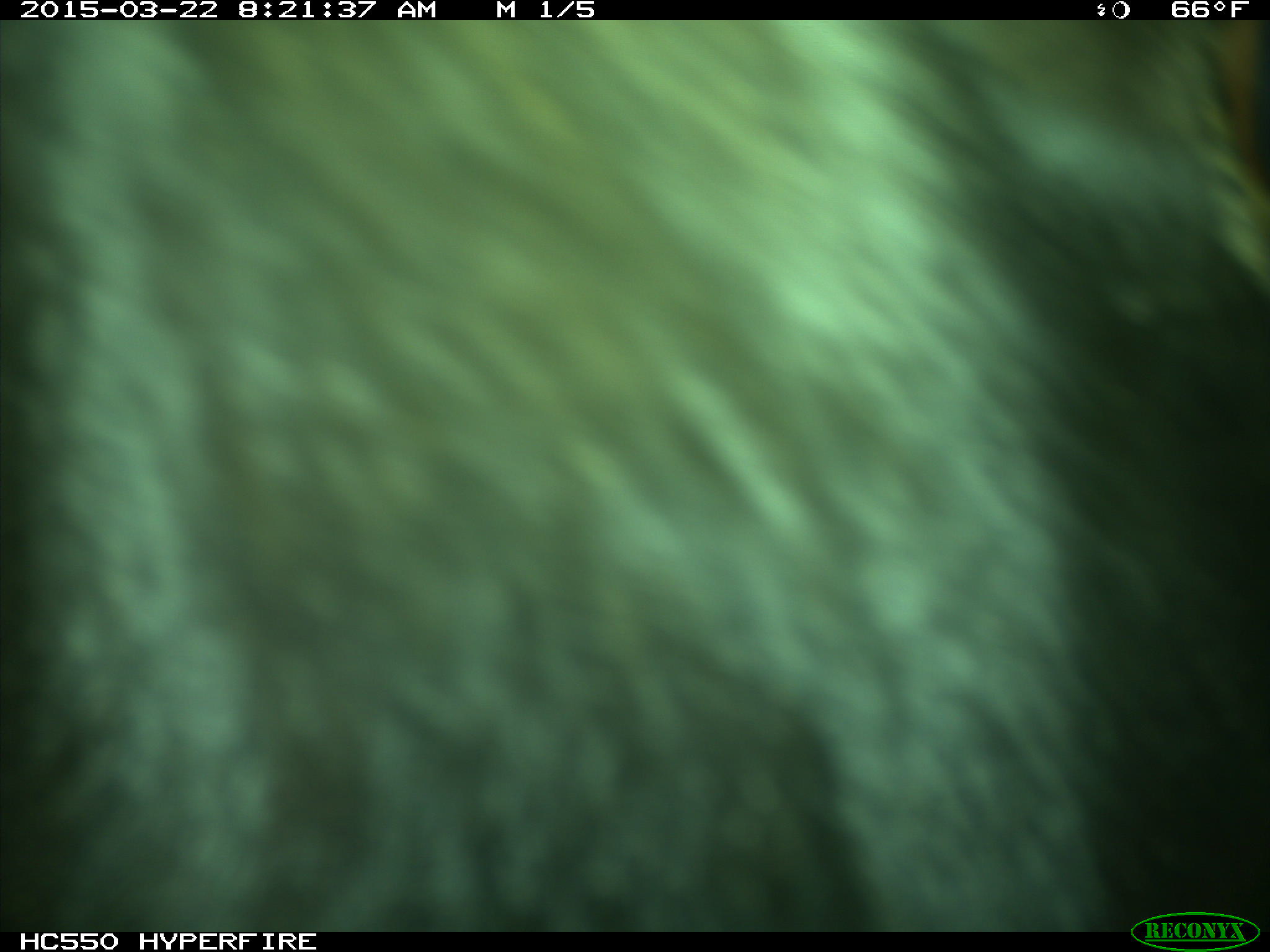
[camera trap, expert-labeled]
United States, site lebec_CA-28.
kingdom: Animalia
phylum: Chordata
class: Mammalia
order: Artiodactyla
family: Bovidae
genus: Bos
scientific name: Bos taurus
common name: domestic cow